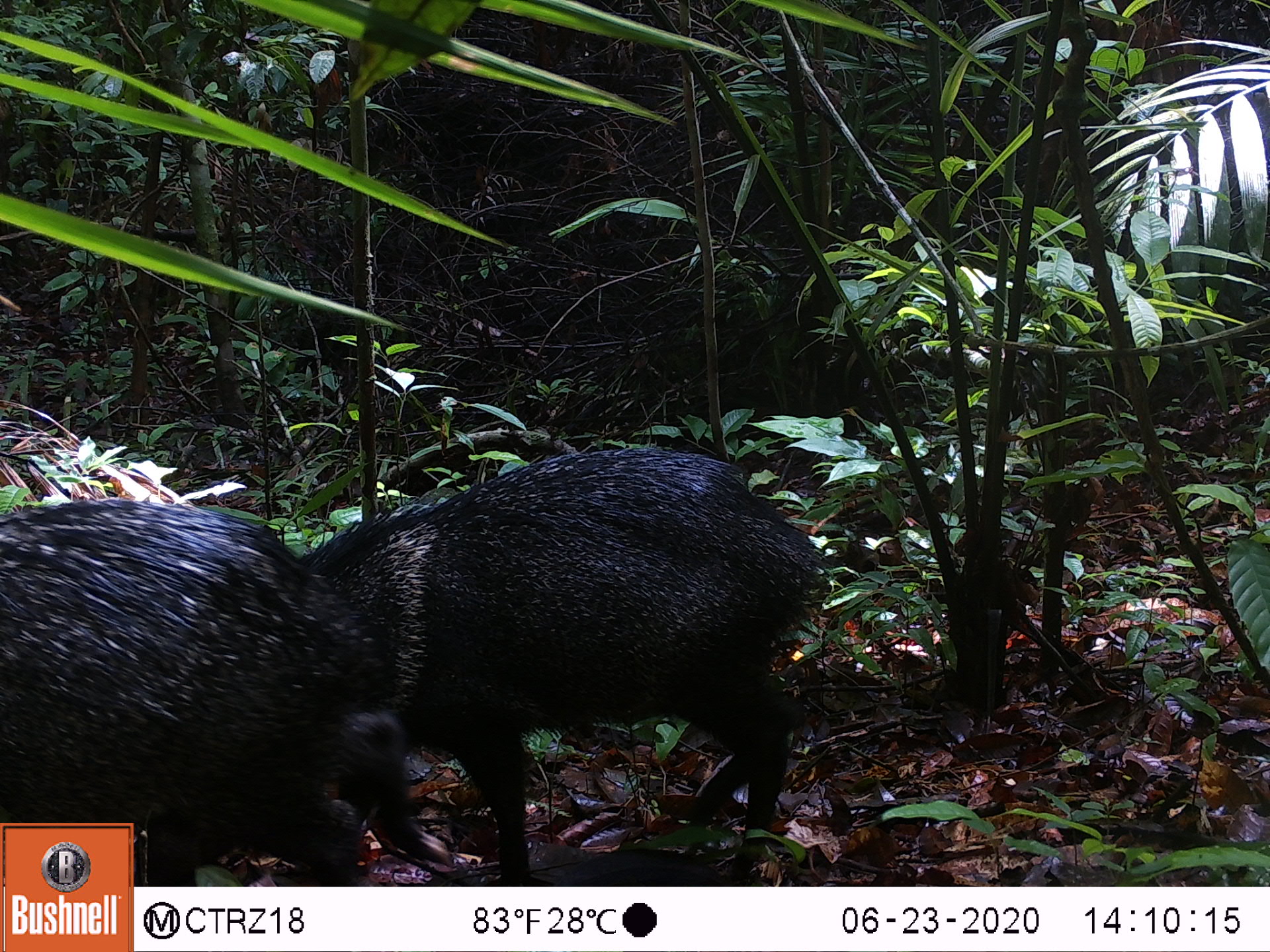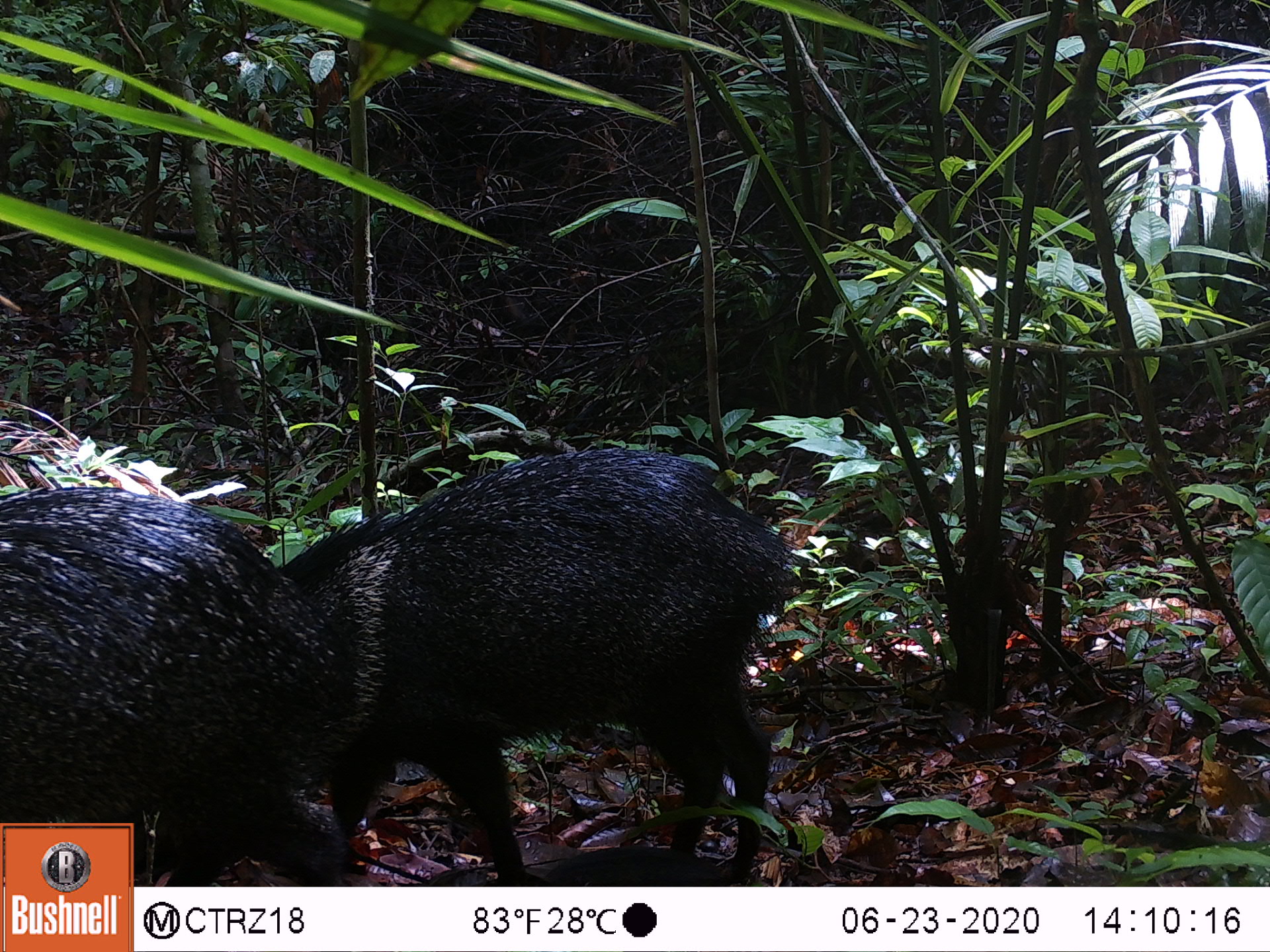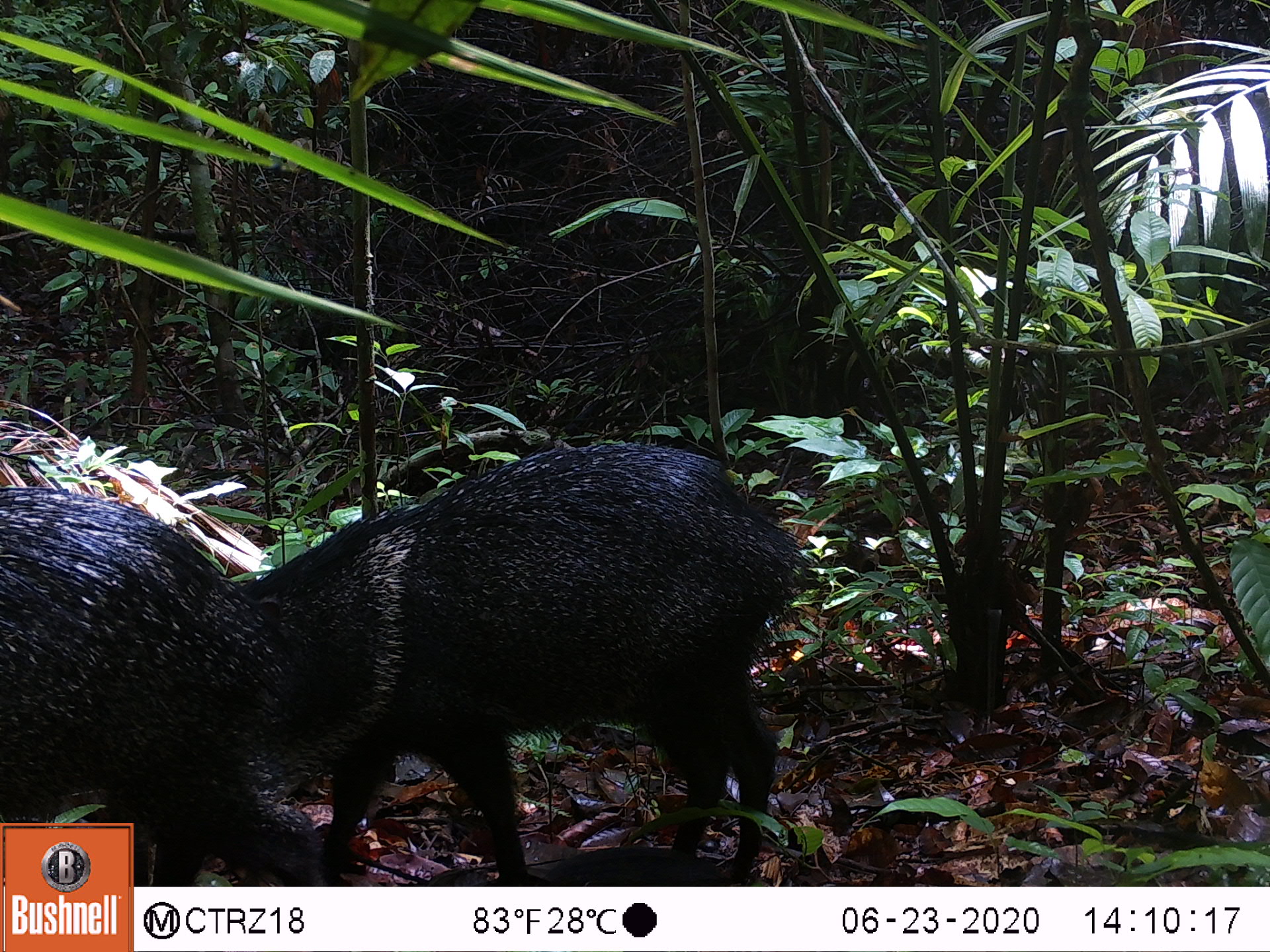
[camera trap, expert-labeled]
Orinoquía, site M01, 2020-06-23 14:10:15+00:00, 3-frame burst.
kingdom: Animalia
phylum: Chordata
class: Mammalia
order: Artiodactyla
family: Tayassuidae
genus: Pecari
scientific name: Pecari tajacu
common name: collared peccary